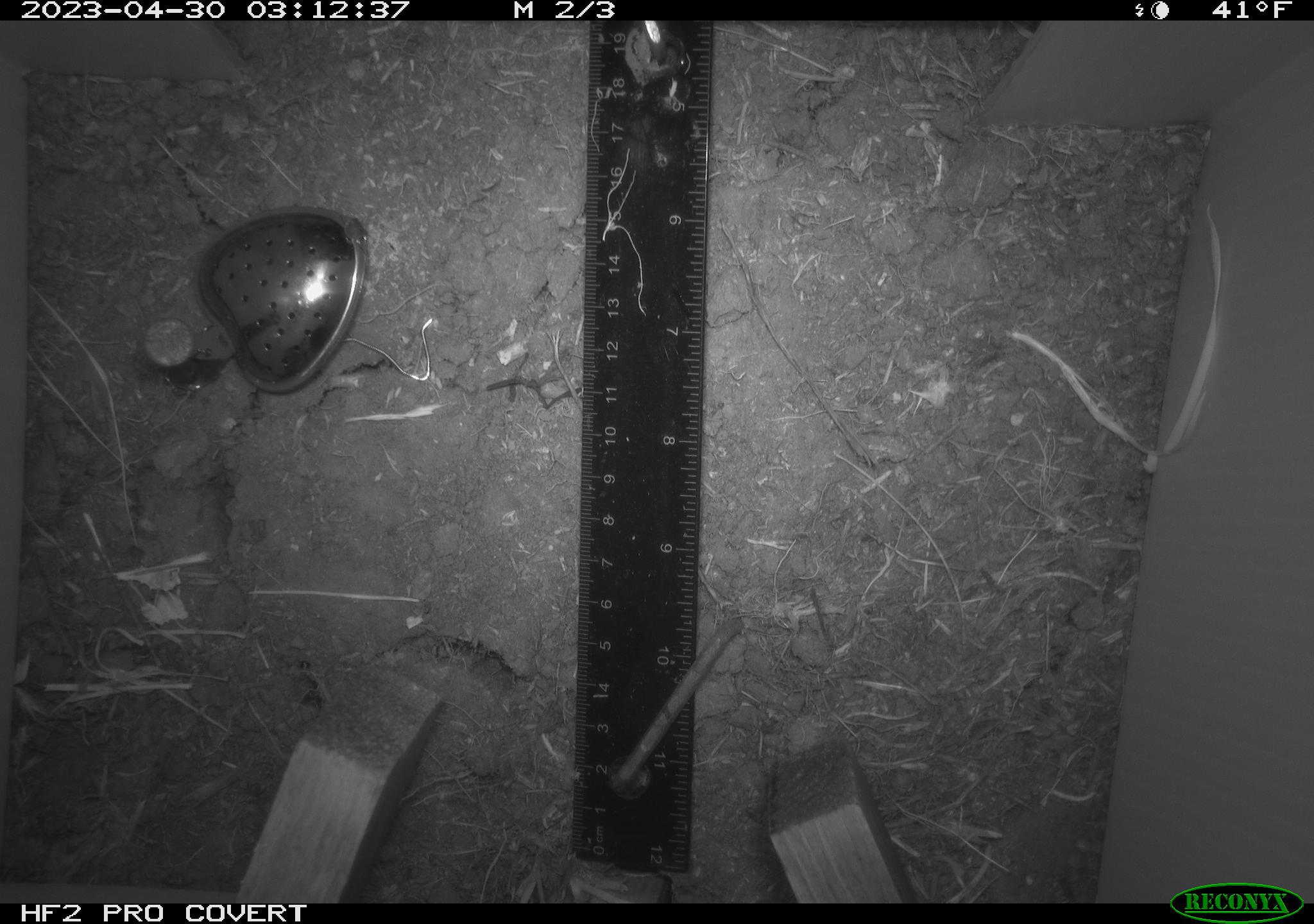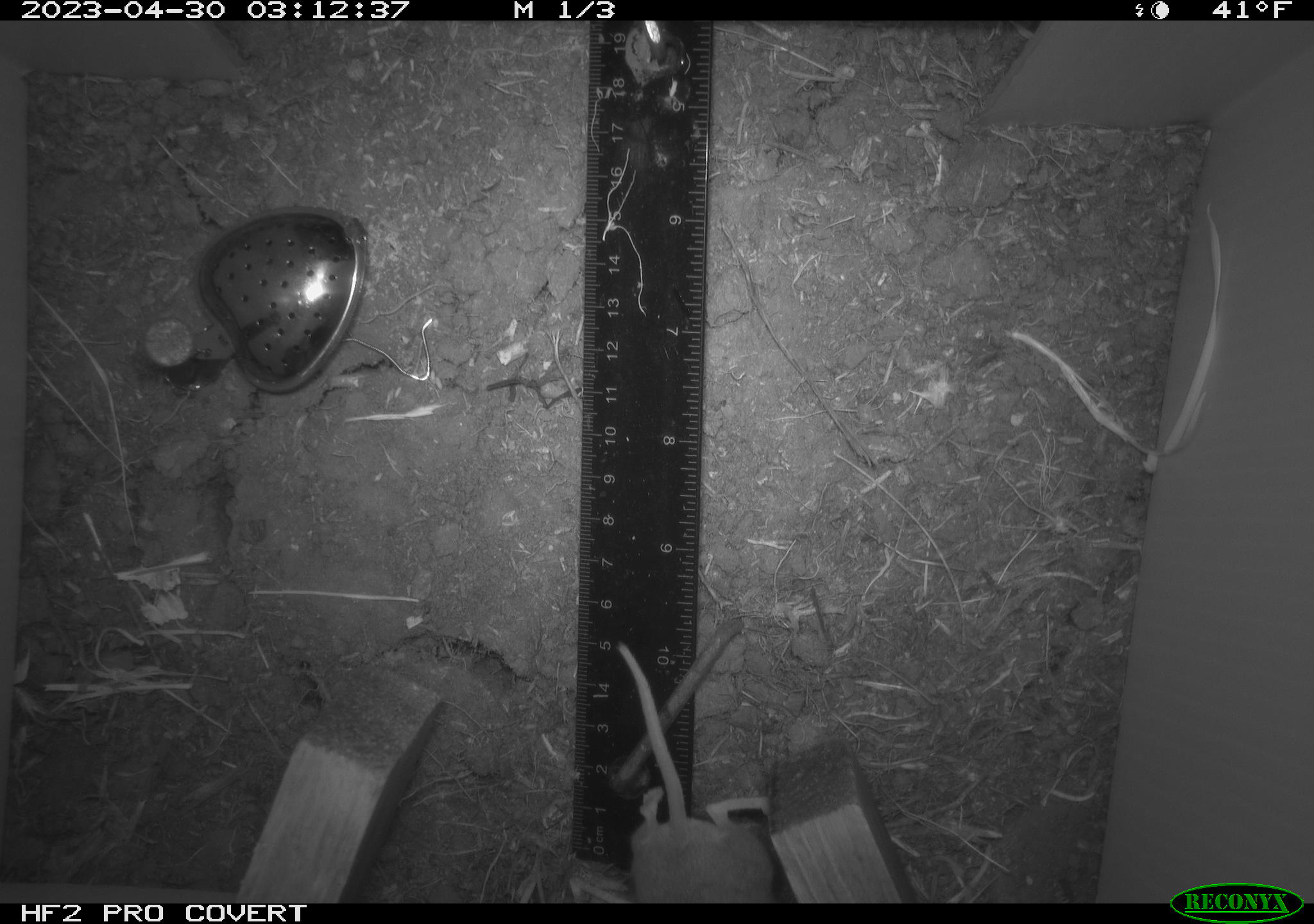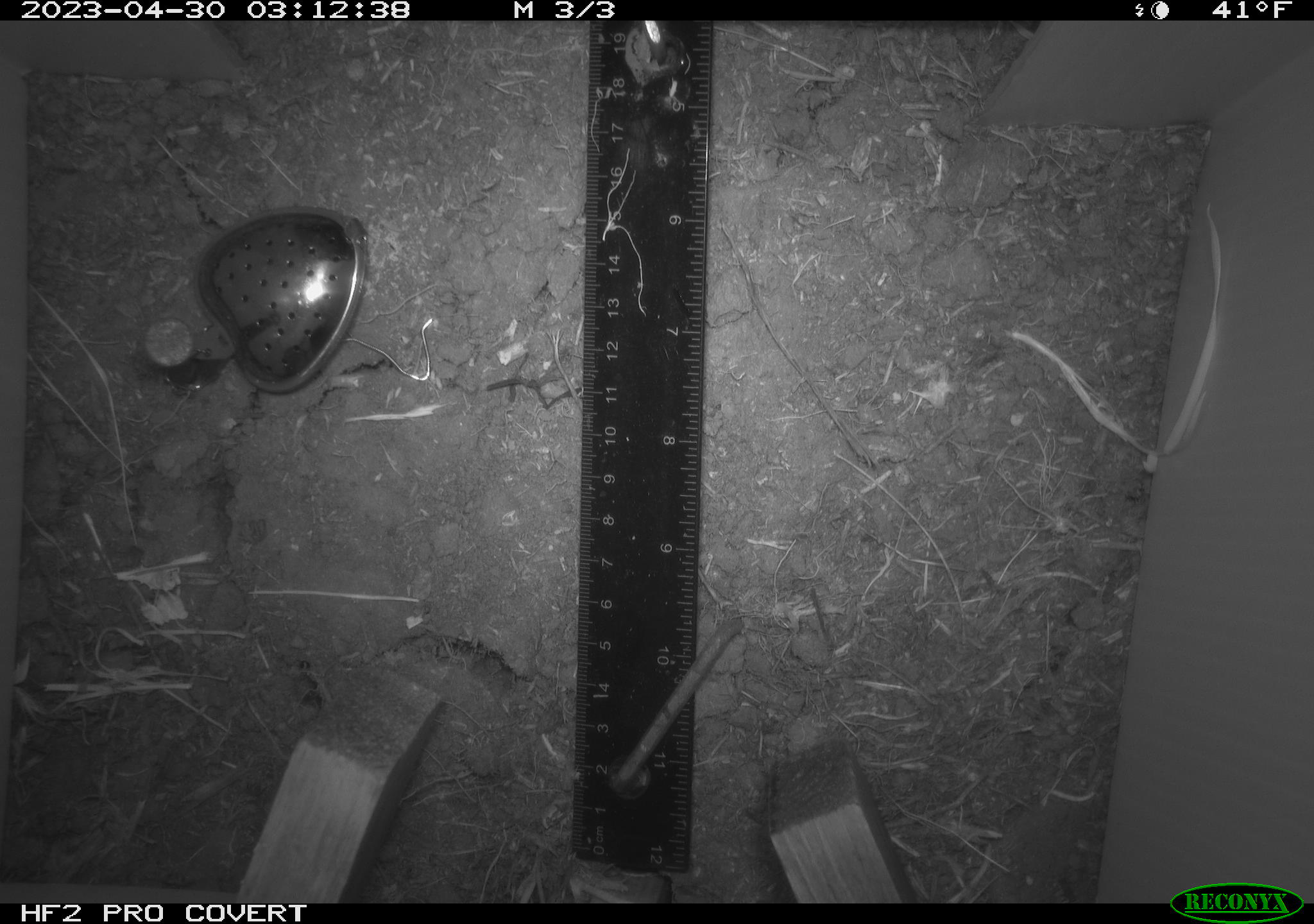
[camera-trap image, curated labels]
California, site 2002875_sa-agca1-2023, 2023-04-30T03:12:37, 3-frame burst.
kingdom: Animalia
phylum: Chordata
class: Mammalia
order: Rodentia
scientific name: Rodentia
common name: mouse species